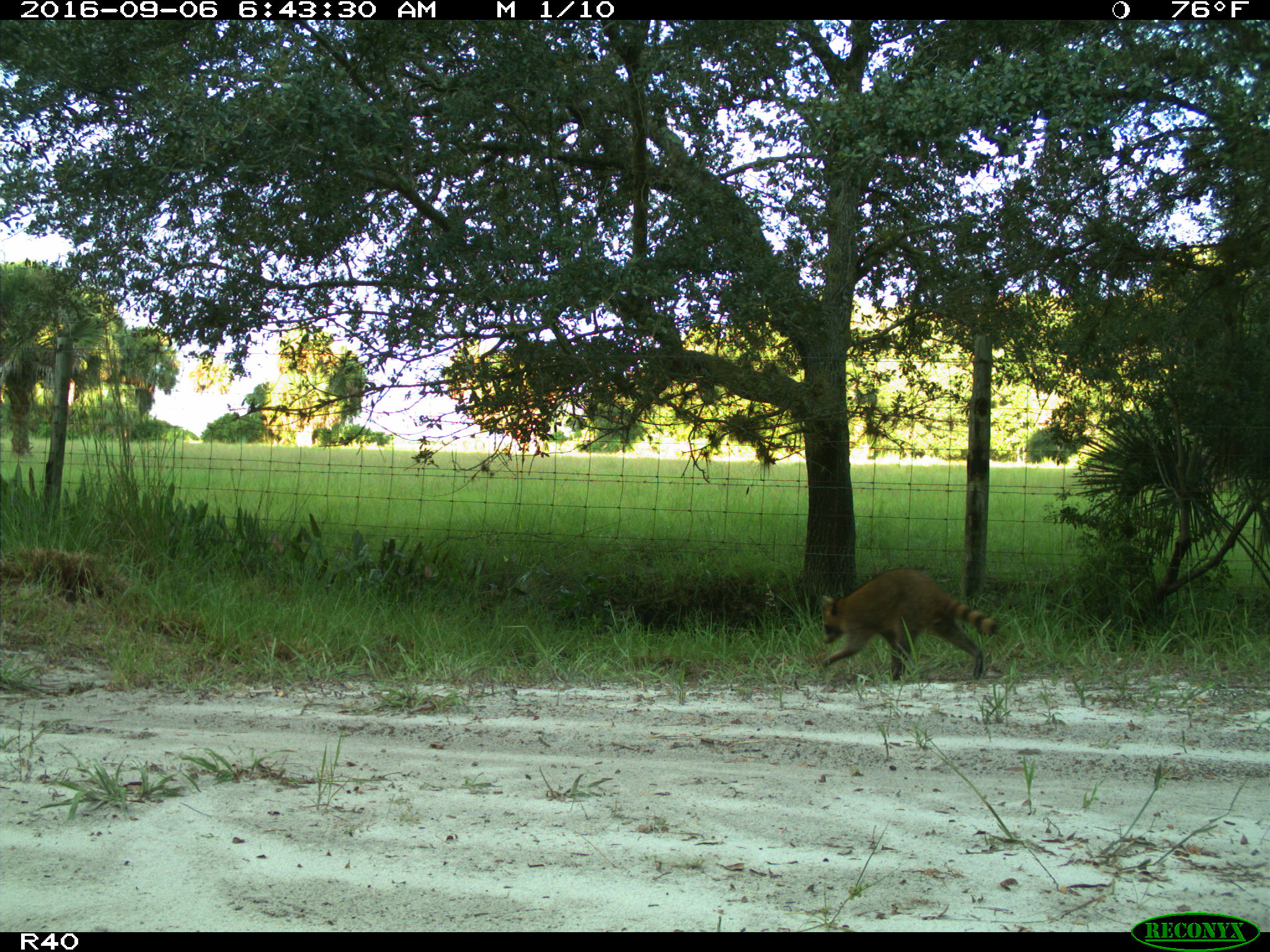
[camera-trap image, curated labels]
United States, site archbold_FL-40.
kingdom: Animalia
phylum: Chordata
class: Mammalia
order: Carnivora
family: Procyonidae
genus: Procyon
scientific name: Procyon lotor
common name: common raccoon